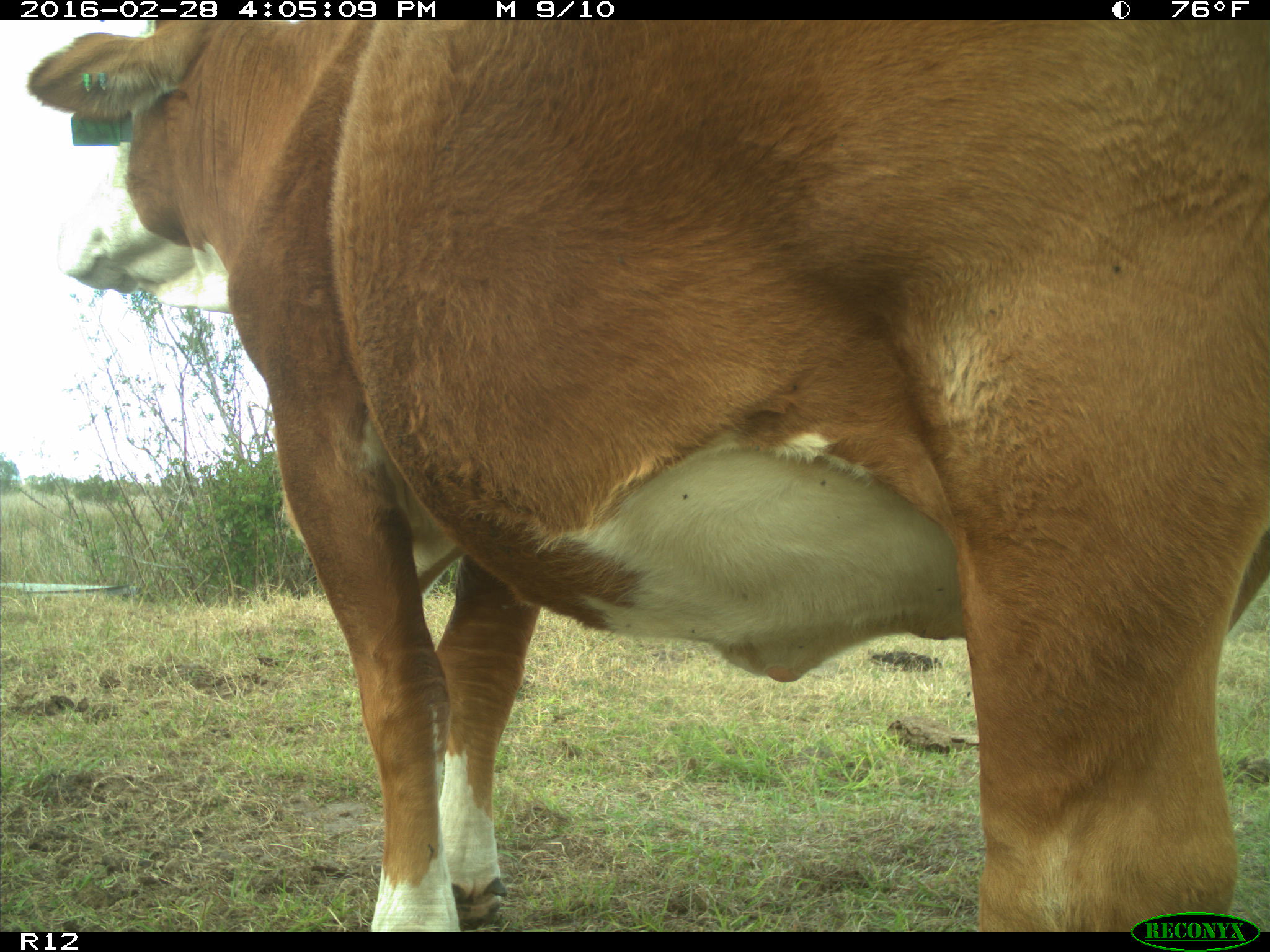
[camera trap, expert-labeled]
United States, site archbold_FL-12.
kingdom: Animalia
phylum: Chordata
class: Mammalia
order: Artiodactyla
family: Bovidae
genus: Bos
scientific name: Bos taurus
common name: domestic cow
Bos taurus (domestic cow).